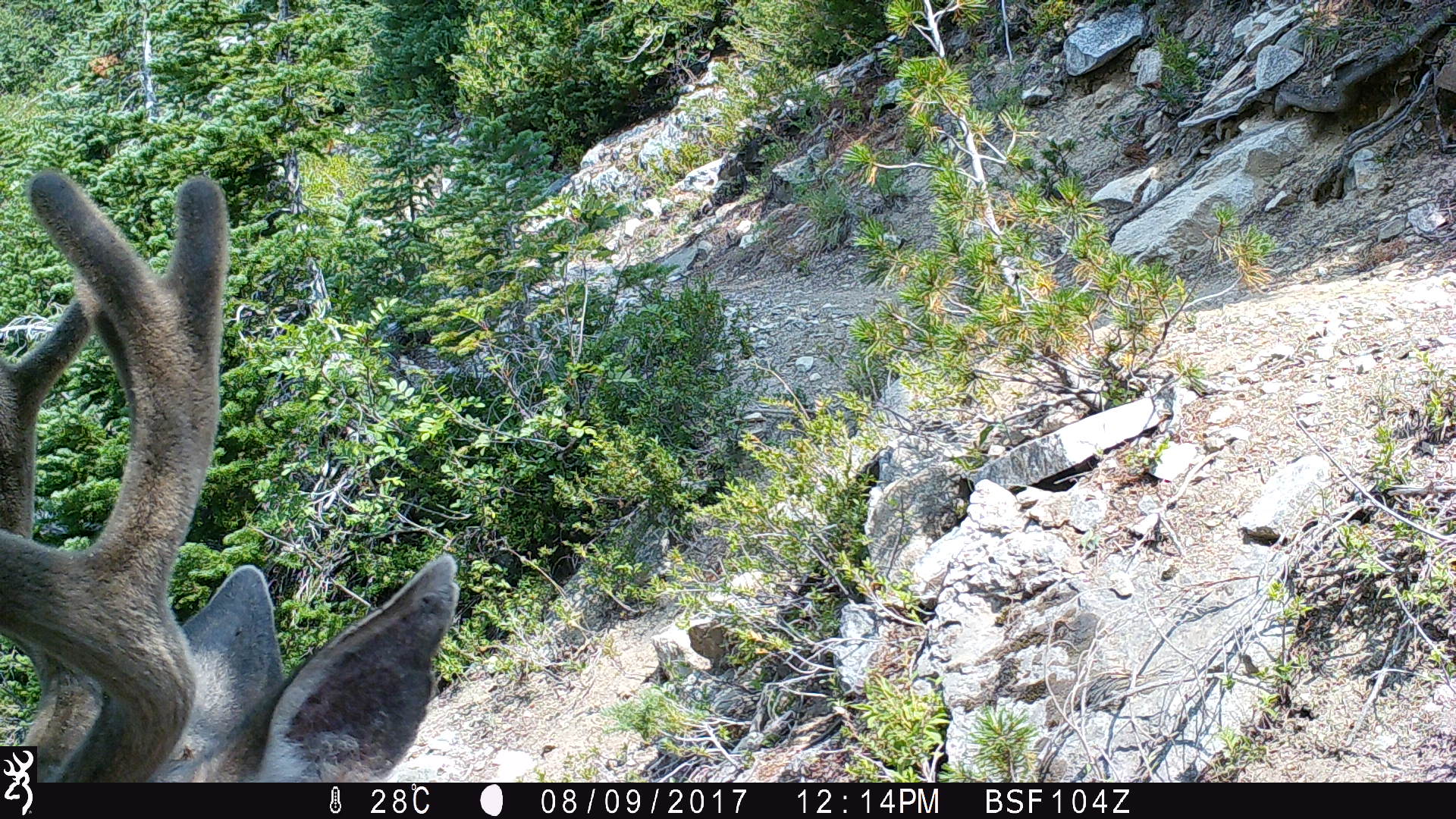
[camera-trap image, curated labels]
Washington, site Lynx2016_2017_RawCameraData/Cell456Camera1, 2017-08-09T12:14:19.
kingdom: Animalia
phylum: Chordata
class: Mammalia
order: Artiodactyla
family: Cervidae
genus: Odocoileus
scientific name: Odocoileus hemionus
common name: mule deer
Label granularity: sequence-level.